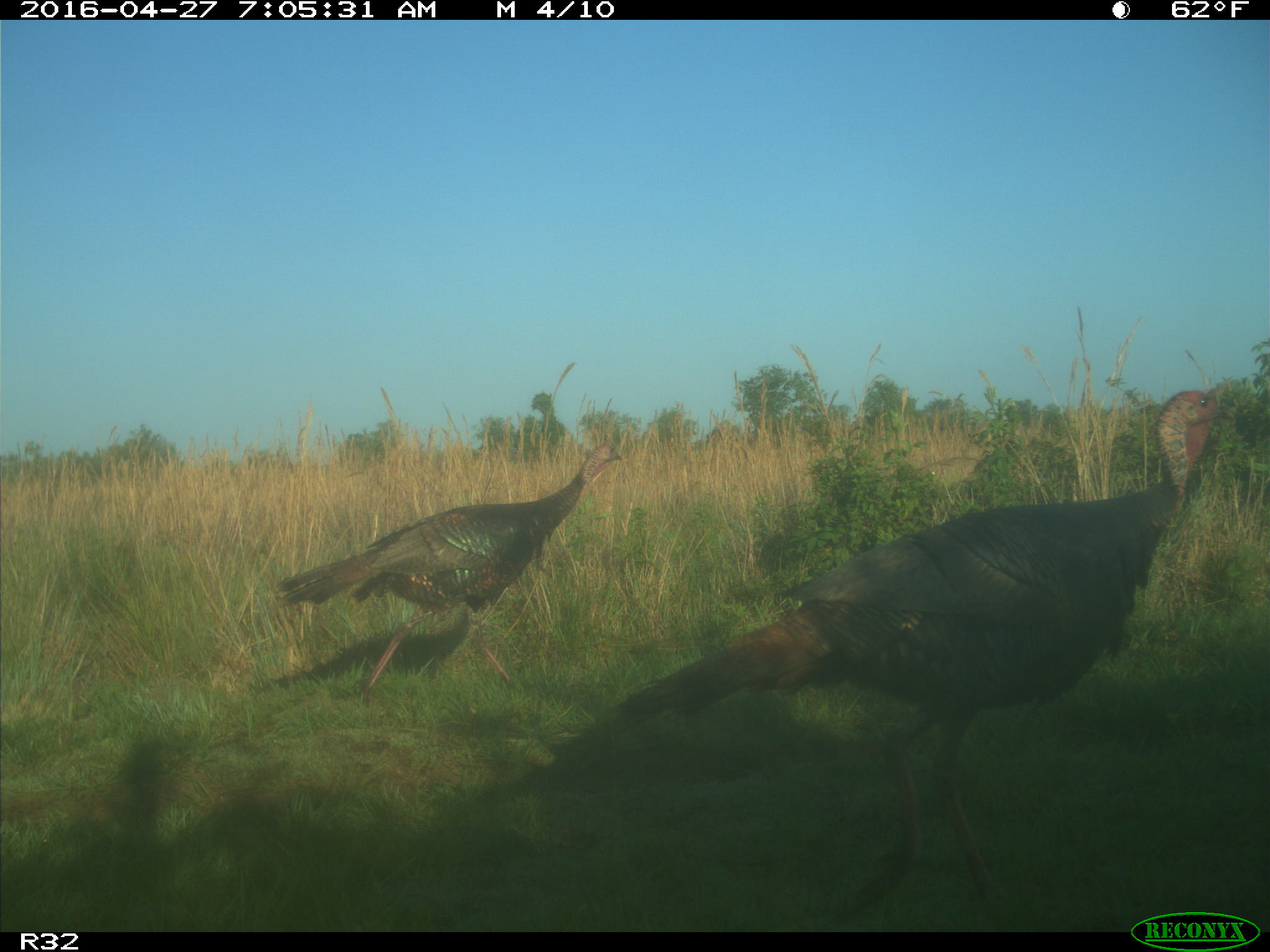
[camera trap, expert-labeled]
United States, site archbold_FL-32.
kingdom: Animalia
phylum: Chordata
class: Aves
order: Galliformes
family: Phasianidae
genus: Meleagris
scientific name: Meleagris gallopavo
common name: wild turkey